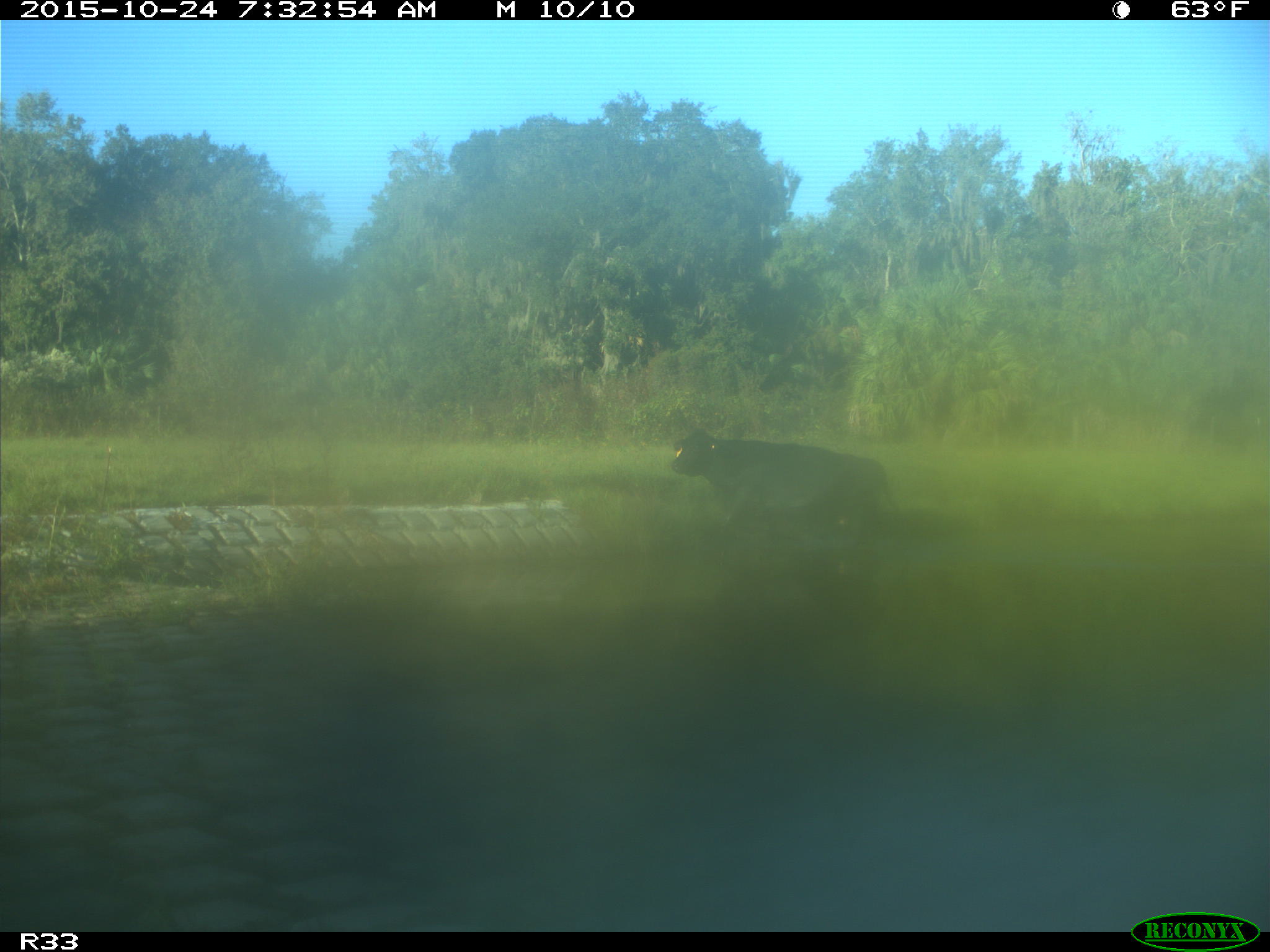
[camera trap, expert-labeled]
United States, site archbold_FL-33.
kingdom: Animalia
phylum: Chordata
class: Mammalia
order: Artiodactyla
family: Bovidae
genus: Bos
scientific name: Bos taurus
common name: domestic cow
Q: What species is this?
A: Bos taurus (domestic cow).